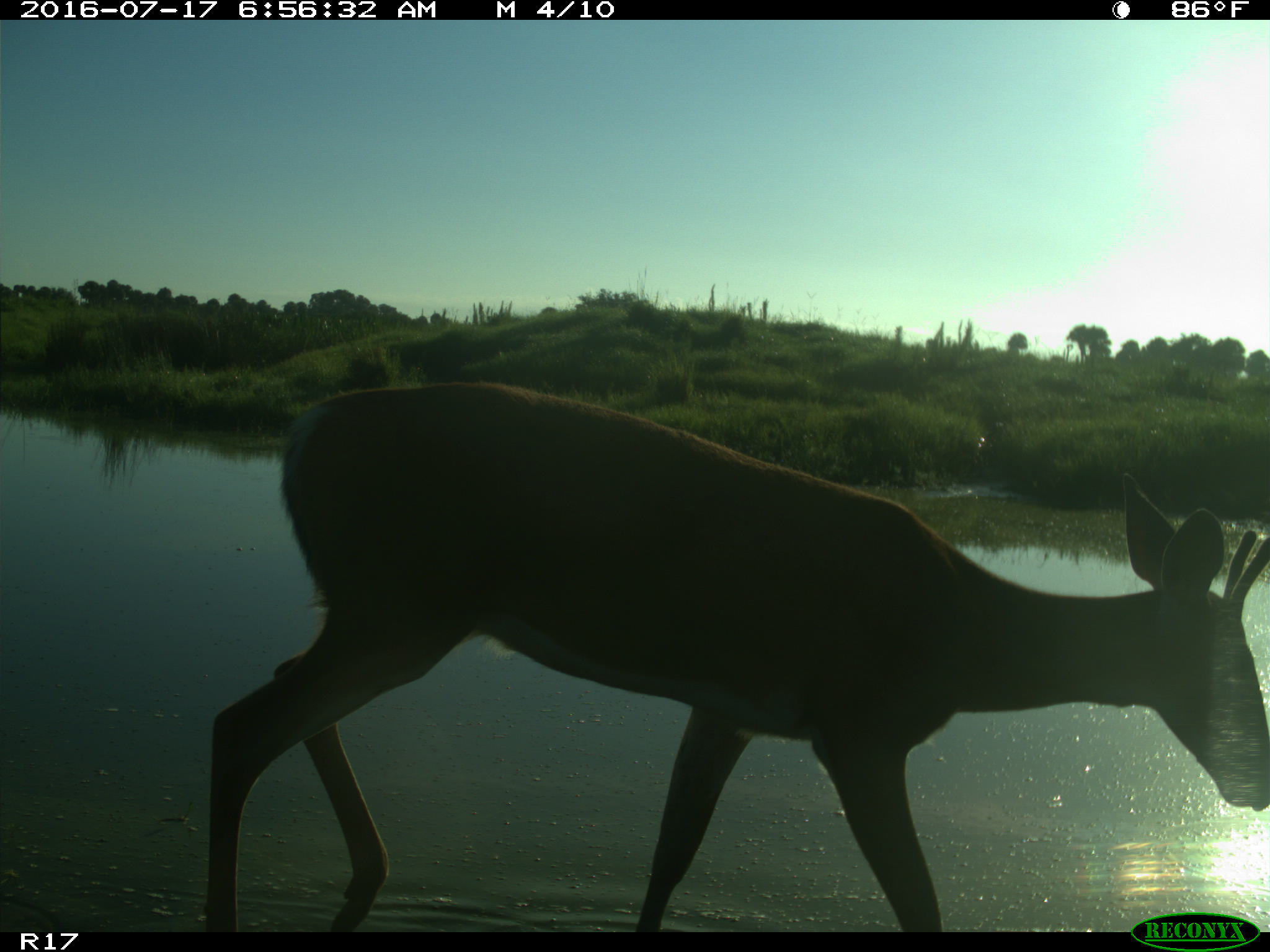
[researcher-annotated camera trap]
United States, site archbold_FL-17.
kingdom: Animalia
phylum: Chordata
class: Mammalia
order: Artiodactyla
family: Cervidae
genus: Odocoileus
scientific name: Odocoileus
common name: deer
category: unidentified deer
Unidentified deer (deer) (Odocoileus).